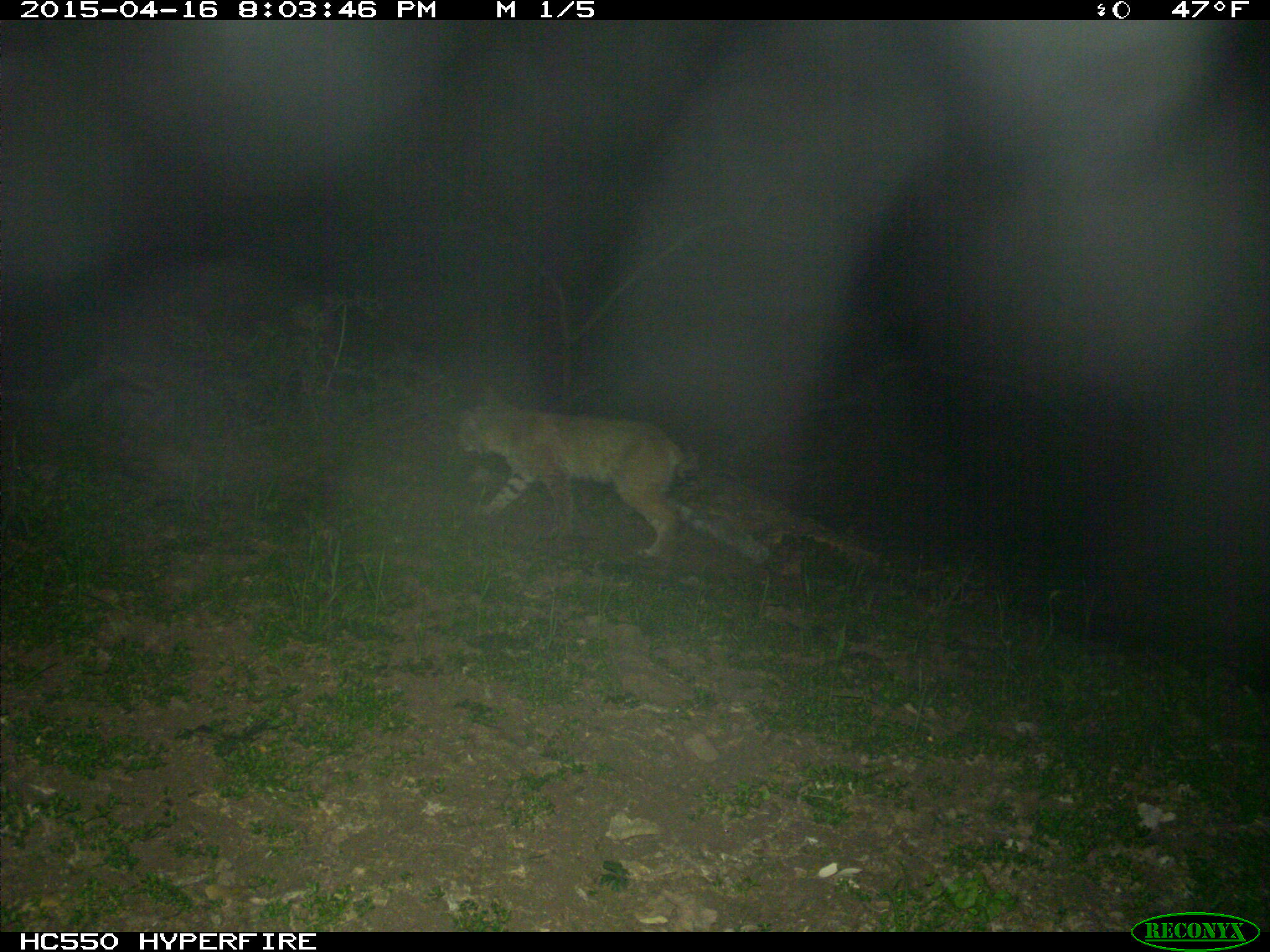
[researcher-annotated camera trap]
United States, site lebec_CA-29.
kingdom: Animalia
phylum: Chordata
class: Mammalia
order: Carnivora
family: Felidae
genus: Lynx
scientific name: Lynx rufus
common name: bobcat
Lynx rufus (bobcat).